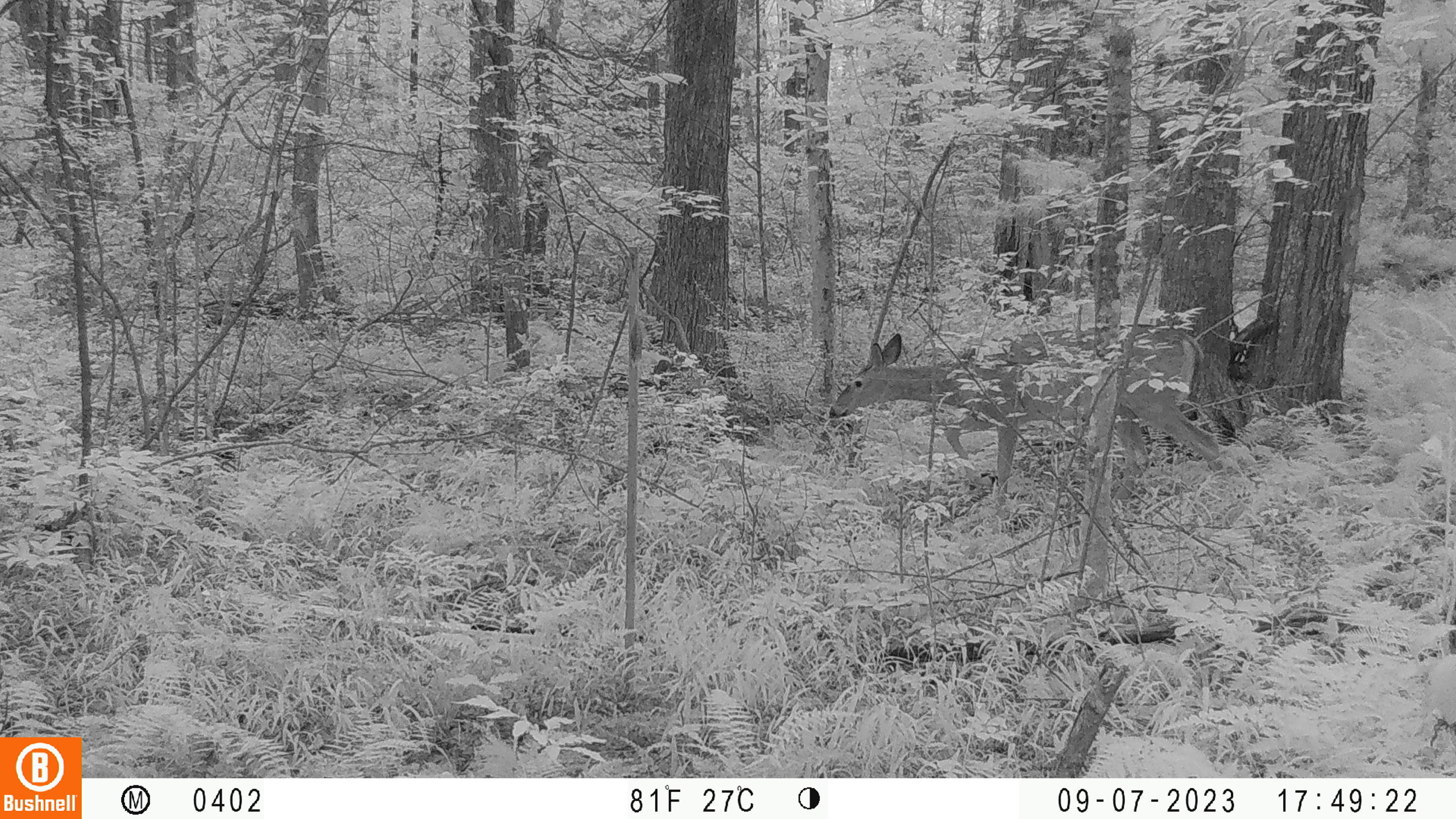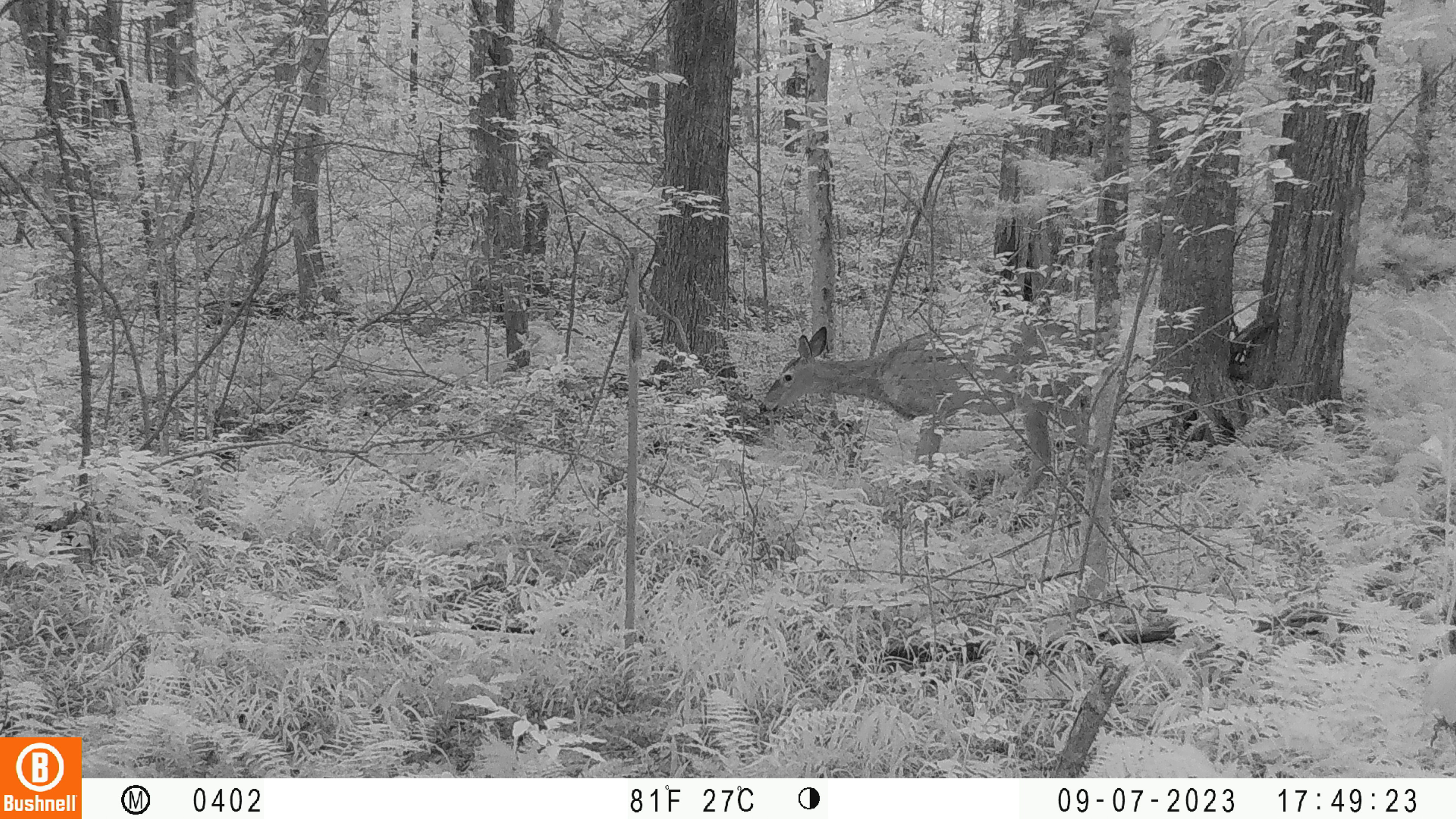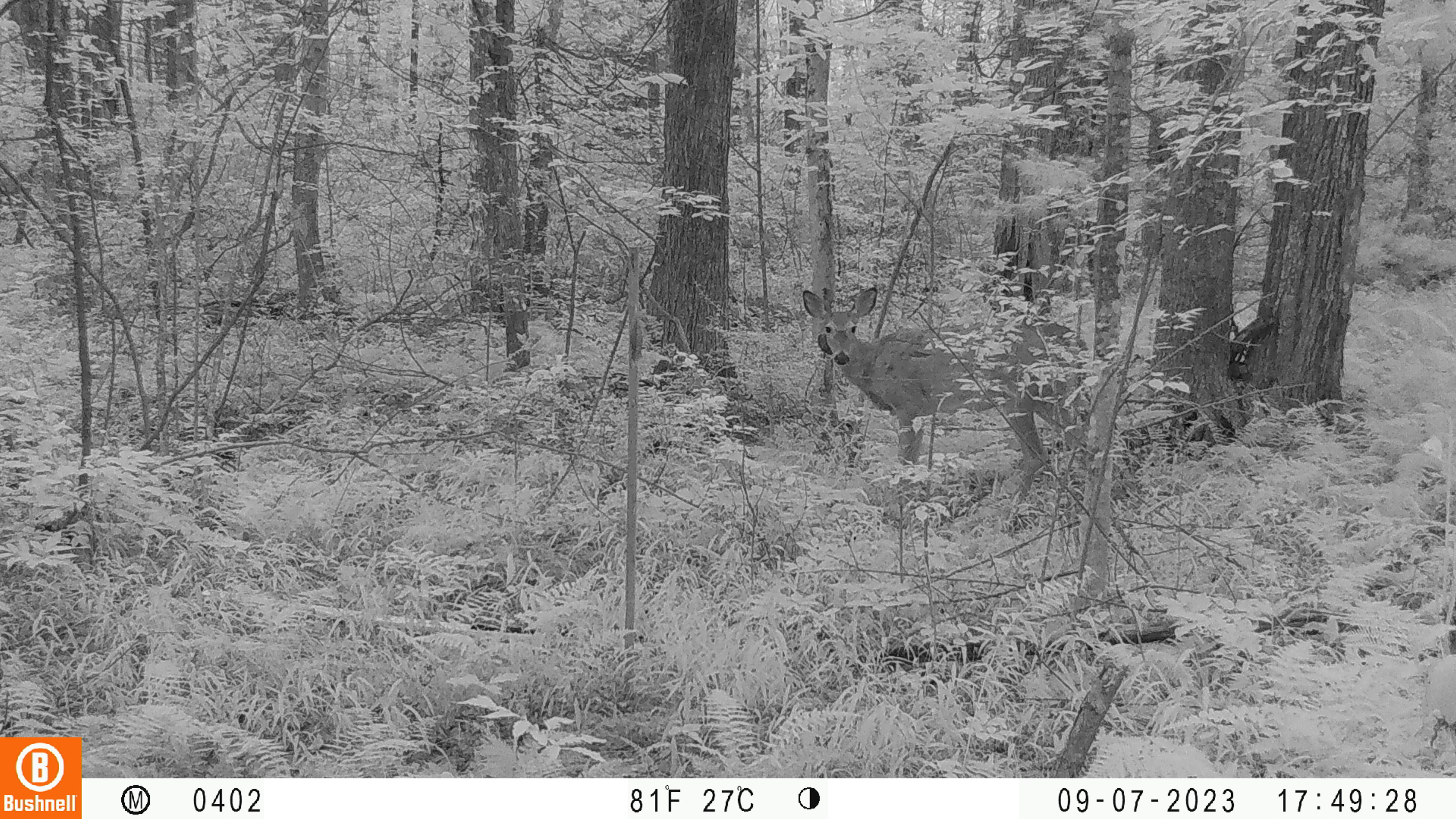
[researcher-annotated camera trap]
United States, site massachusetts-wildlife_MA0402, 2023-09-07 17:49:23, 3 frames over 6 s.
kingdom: Animalia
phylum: Chordata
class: Mammalia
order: Artiodactyla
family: Cervidae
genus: Odocoileus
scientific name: Odocoileus virginianus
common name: white-tailed deer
White-tailed deer (Odocoileus virginianus).